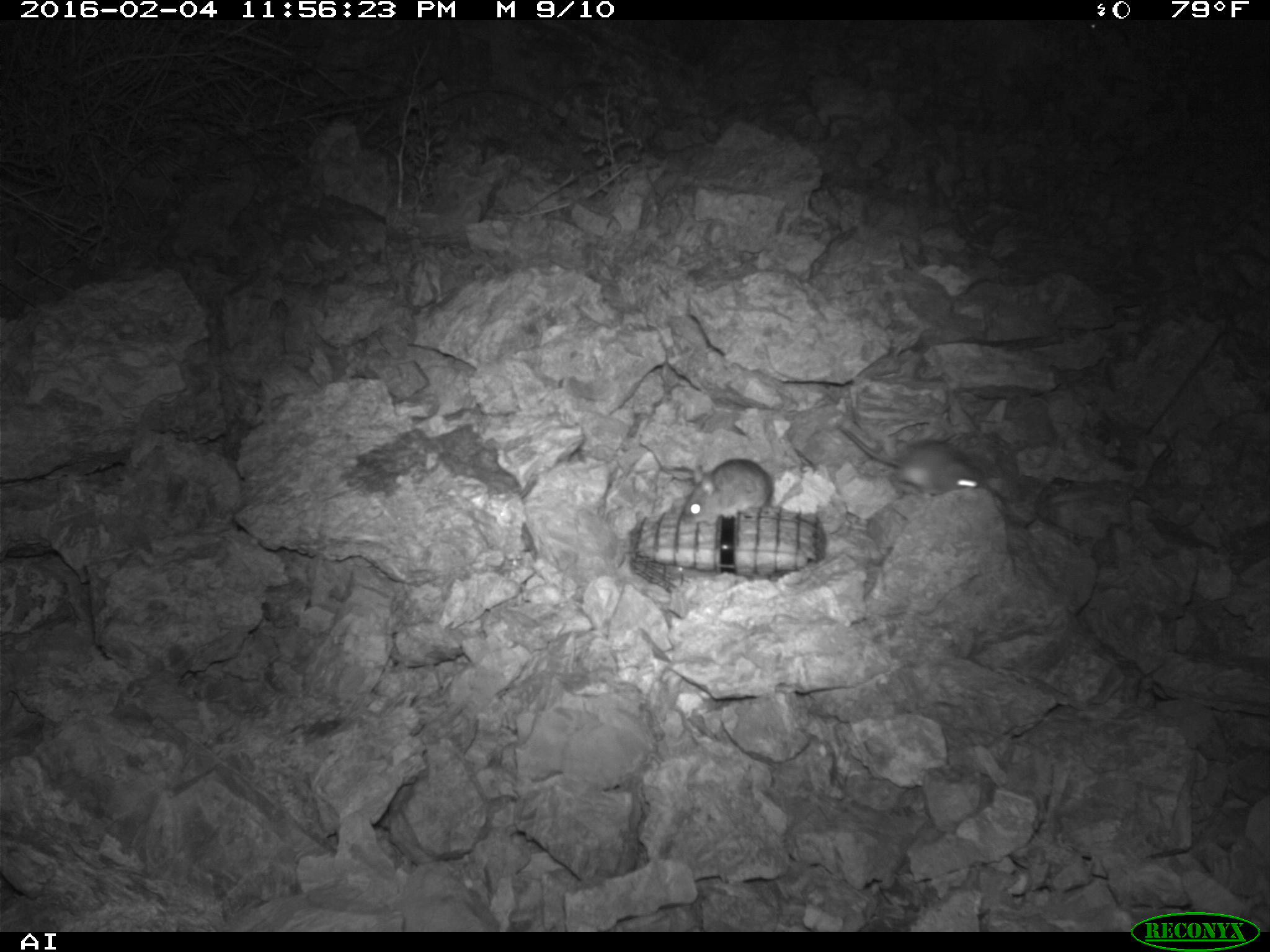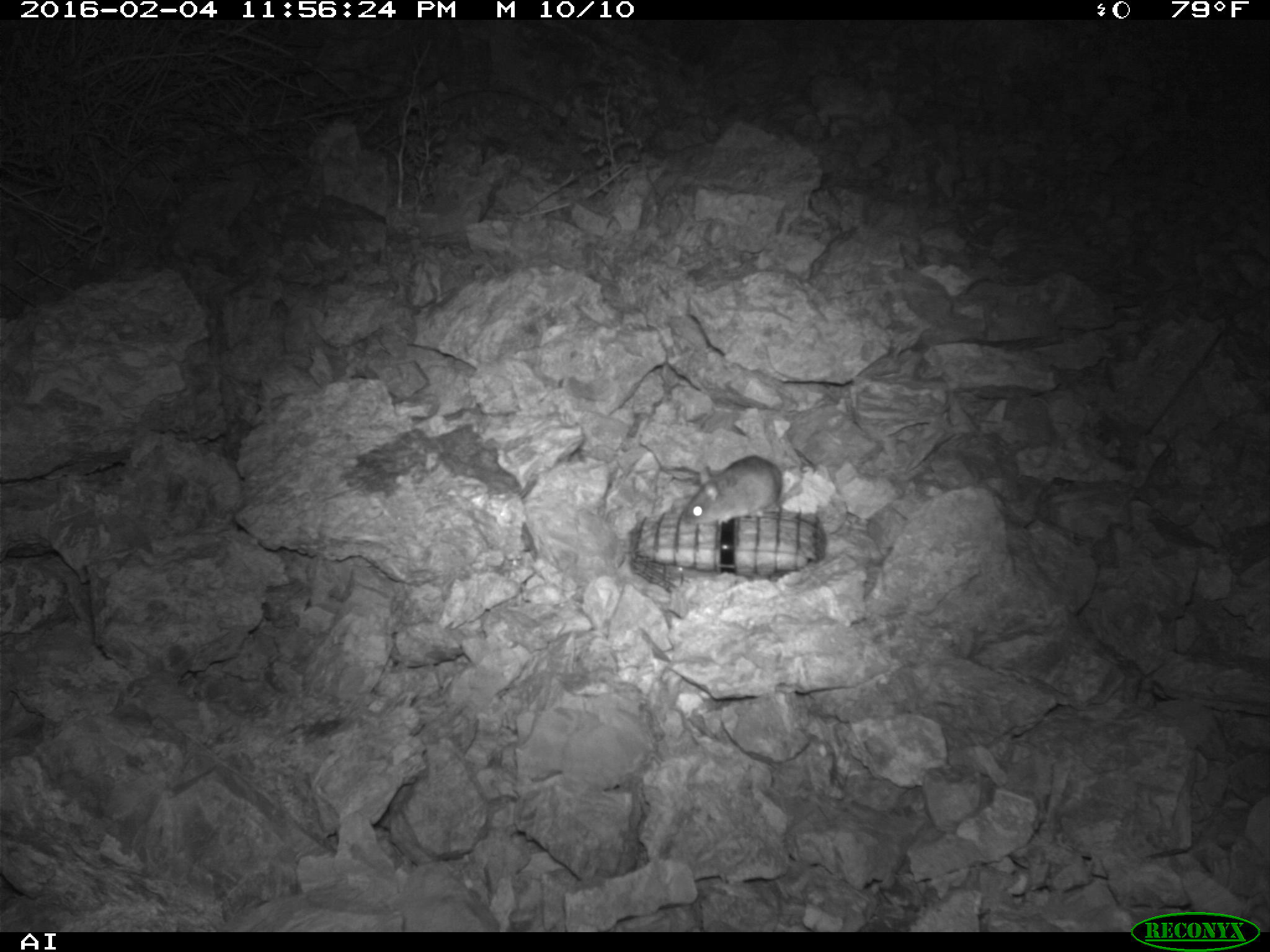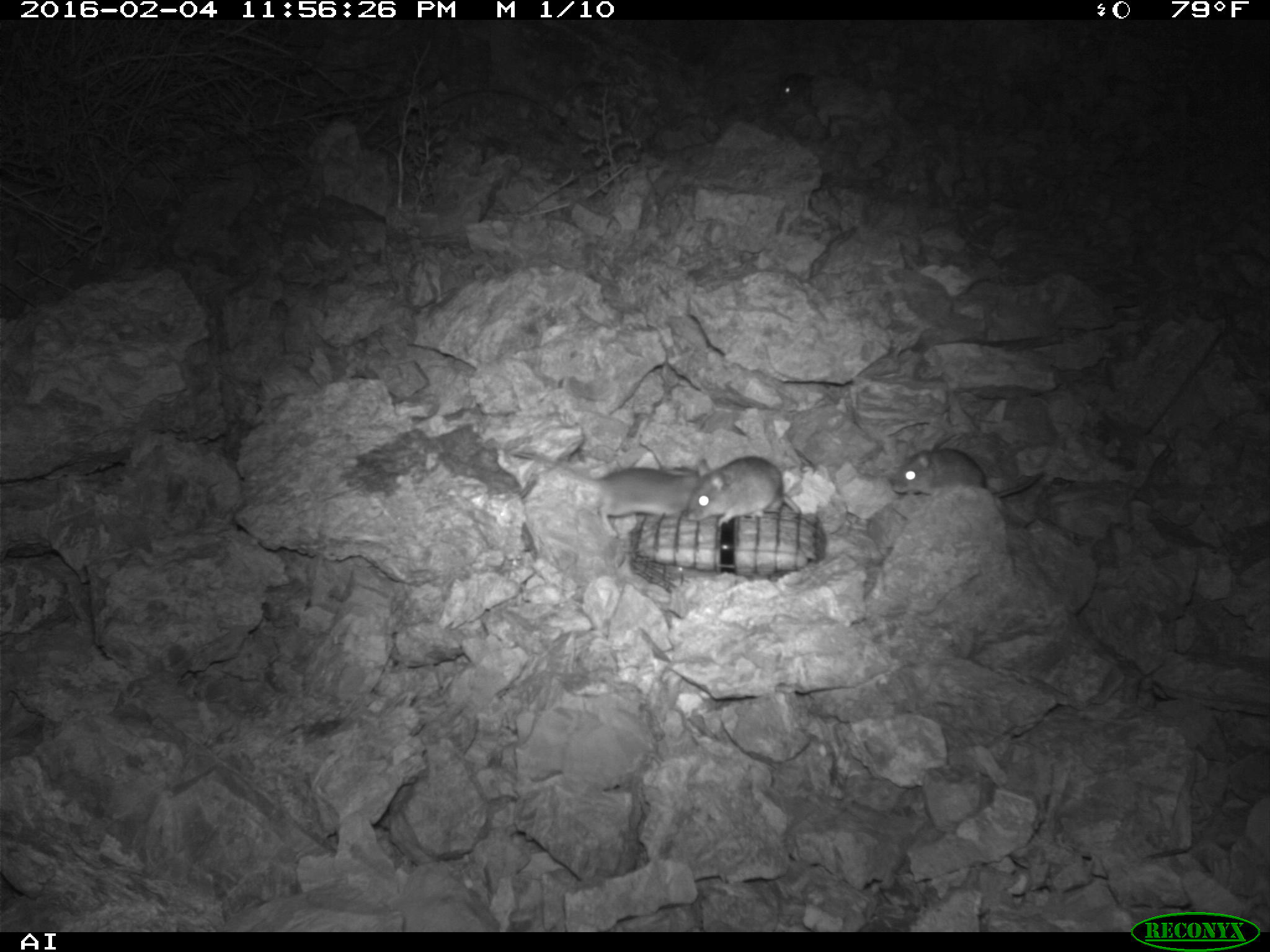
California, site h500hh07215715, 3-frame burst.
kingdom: Animalia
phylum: Chordata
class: Mammalia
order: Rodentia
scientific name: Rodentia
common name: rodent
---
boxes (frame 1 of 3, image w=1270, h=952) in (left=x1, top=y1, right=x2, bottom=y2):
rodent: (left=838, top=423, right=984, bottom=496); (left=682, top=458, right=774, bottom=524)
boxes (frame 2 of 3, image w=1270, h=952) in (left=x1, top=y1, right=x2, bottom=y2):
rodent: (left=682, top=452, right=804, bottom=524)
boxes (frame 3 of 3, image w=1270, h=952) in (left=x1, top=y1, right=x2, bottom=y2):
rodent: (left=512, top=449, right=699, bottom=537); (left=686, top=454, right=801, bottom=528); (left=891, top=447, right=1044, bottom=499); (left=778, top=72, right=812, bottom=99)